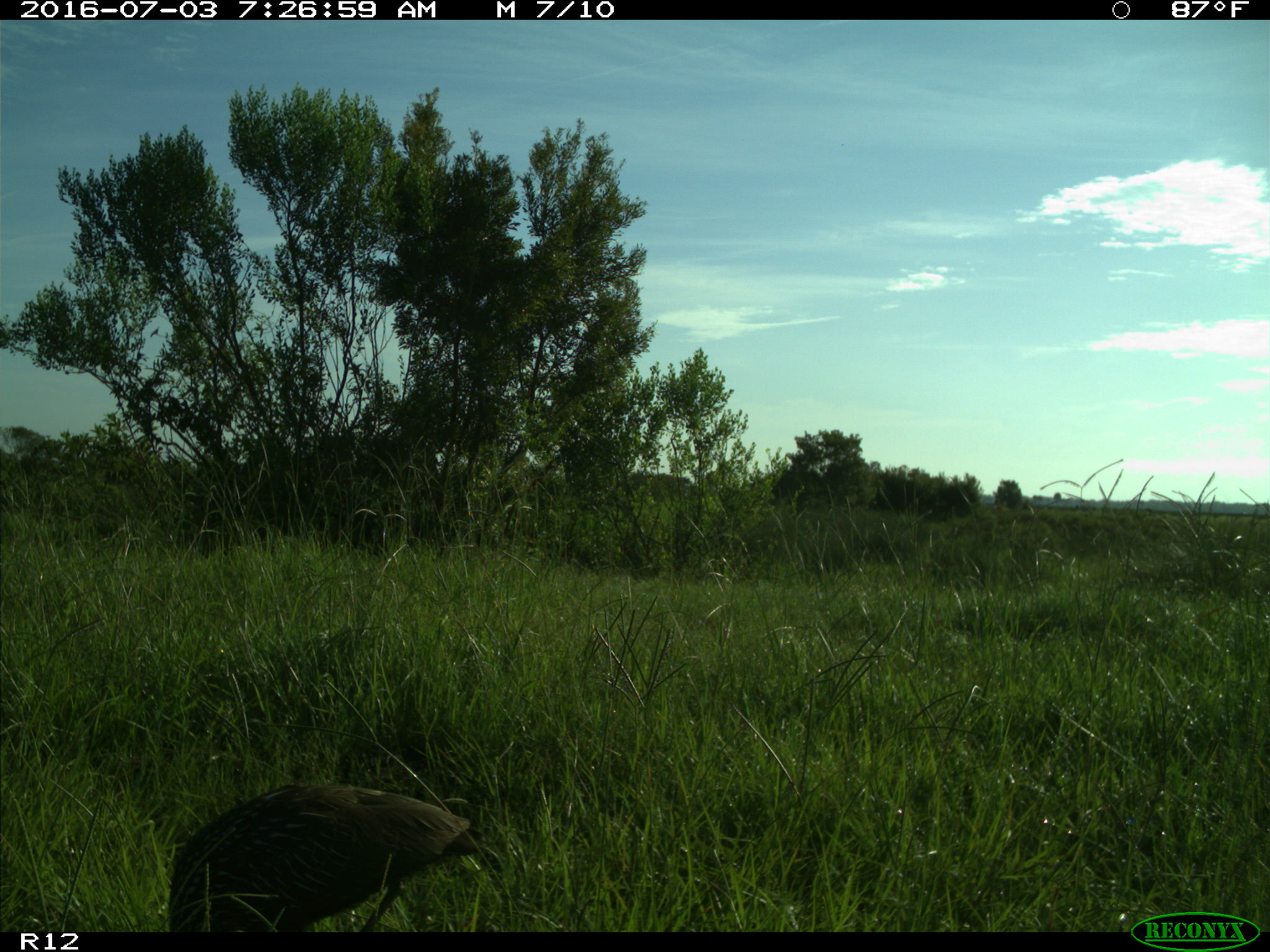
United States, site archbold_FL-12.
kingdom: Animalia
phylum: Chordata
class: Aves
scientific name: Aves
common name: birds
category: unidentified bird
Unidentified bird (birds) (Aves).